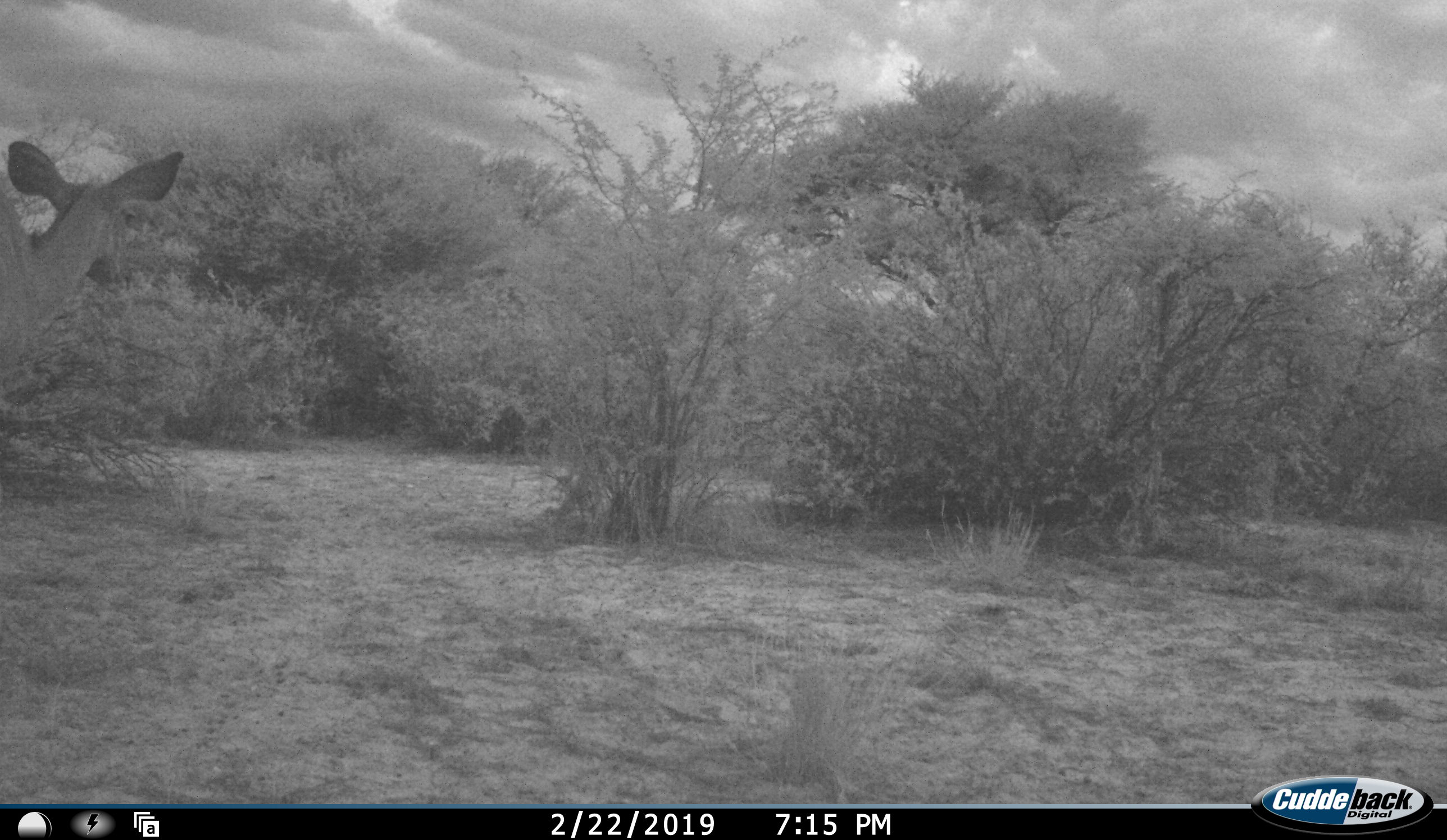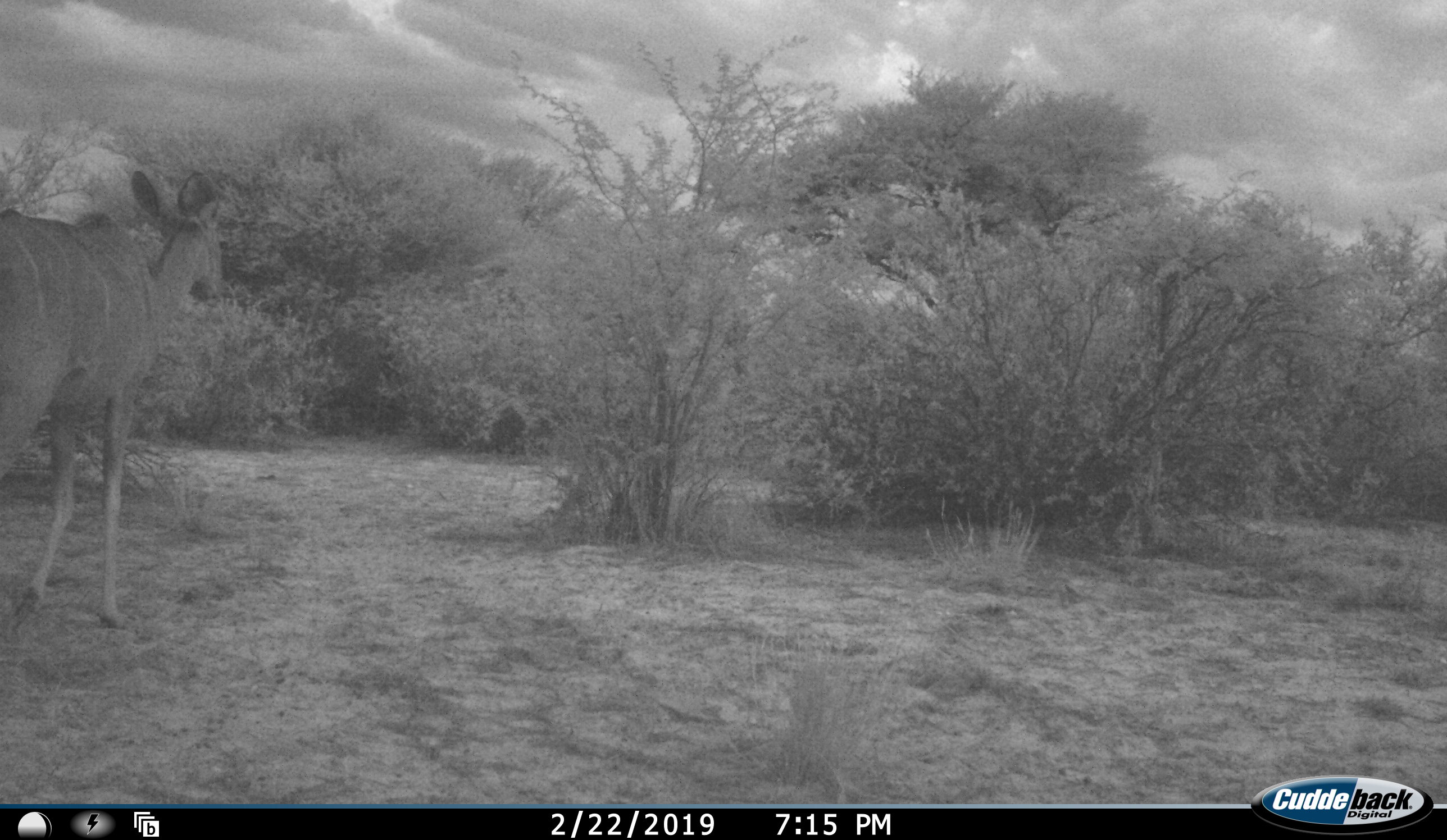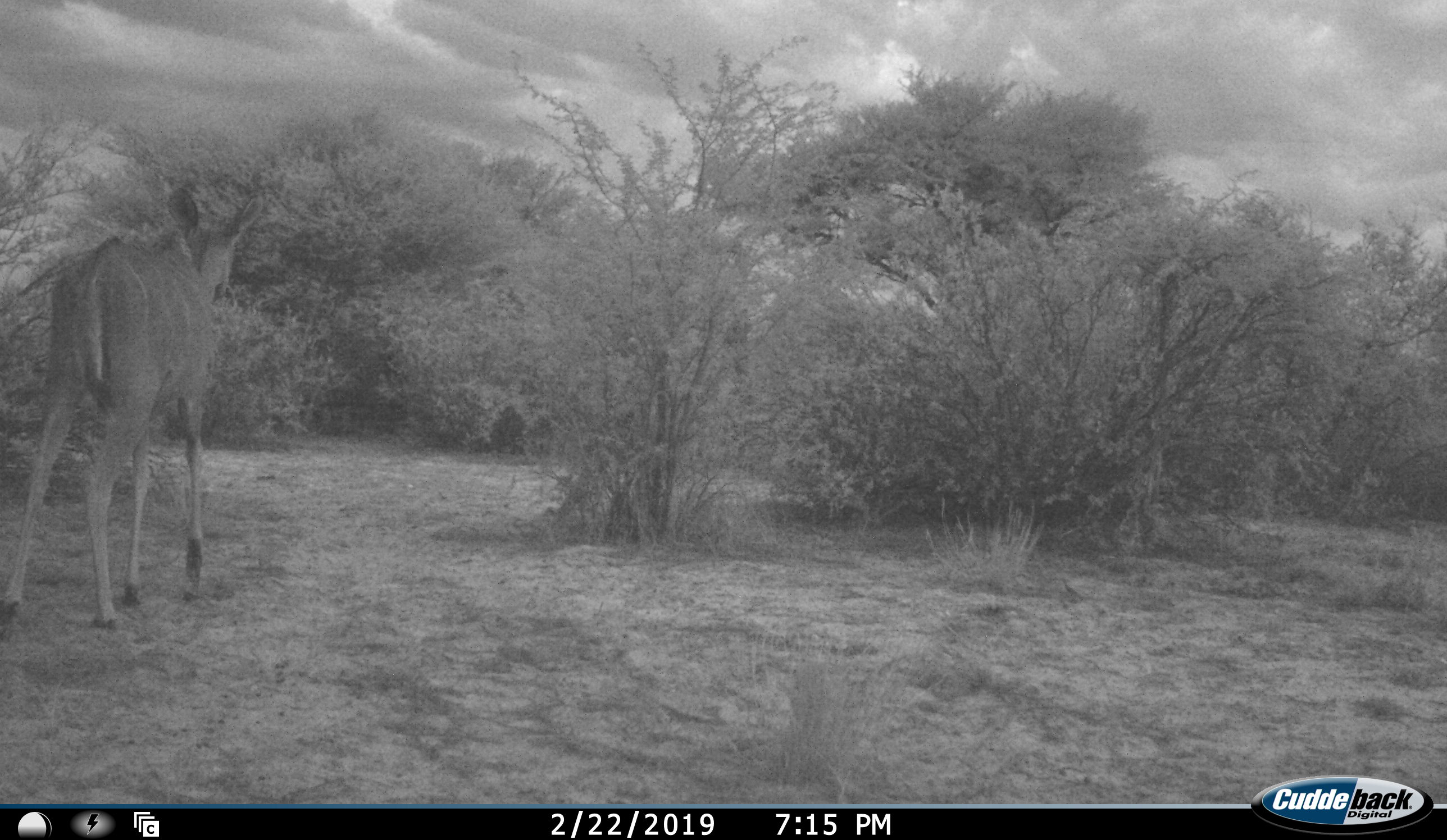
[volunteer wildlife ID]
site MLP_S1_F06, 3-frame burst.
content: unidentified animal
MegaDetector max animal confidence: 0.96